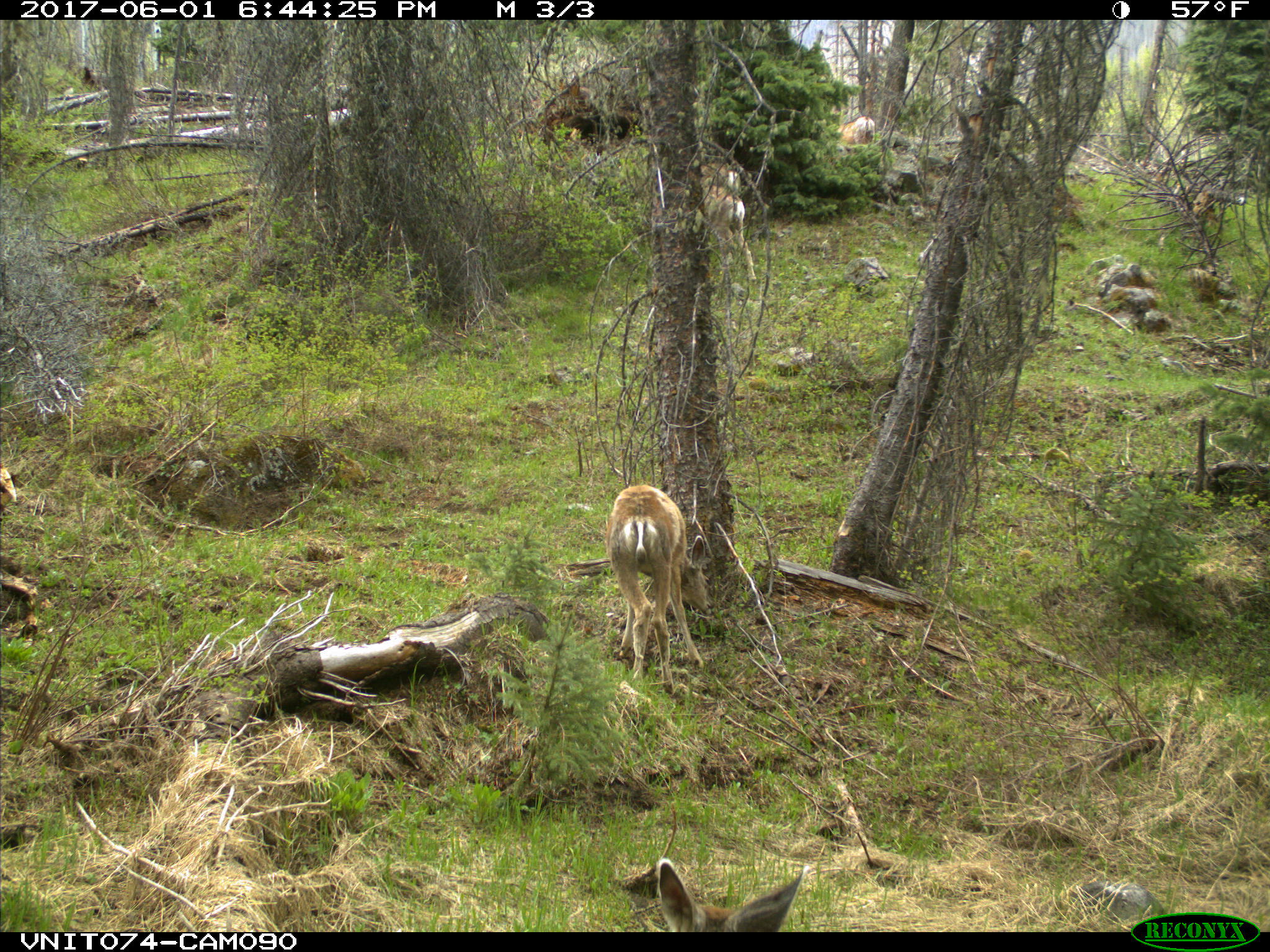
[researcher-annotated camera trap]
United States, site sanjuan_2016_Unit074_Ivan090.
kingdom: Animalia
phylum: Chordata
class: Mammalia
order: Artiodactyla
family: Cervidae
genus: Odocoileus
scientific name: Odocoileus hemionus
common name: mule deer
Odocoileus hemionus (mule deer).